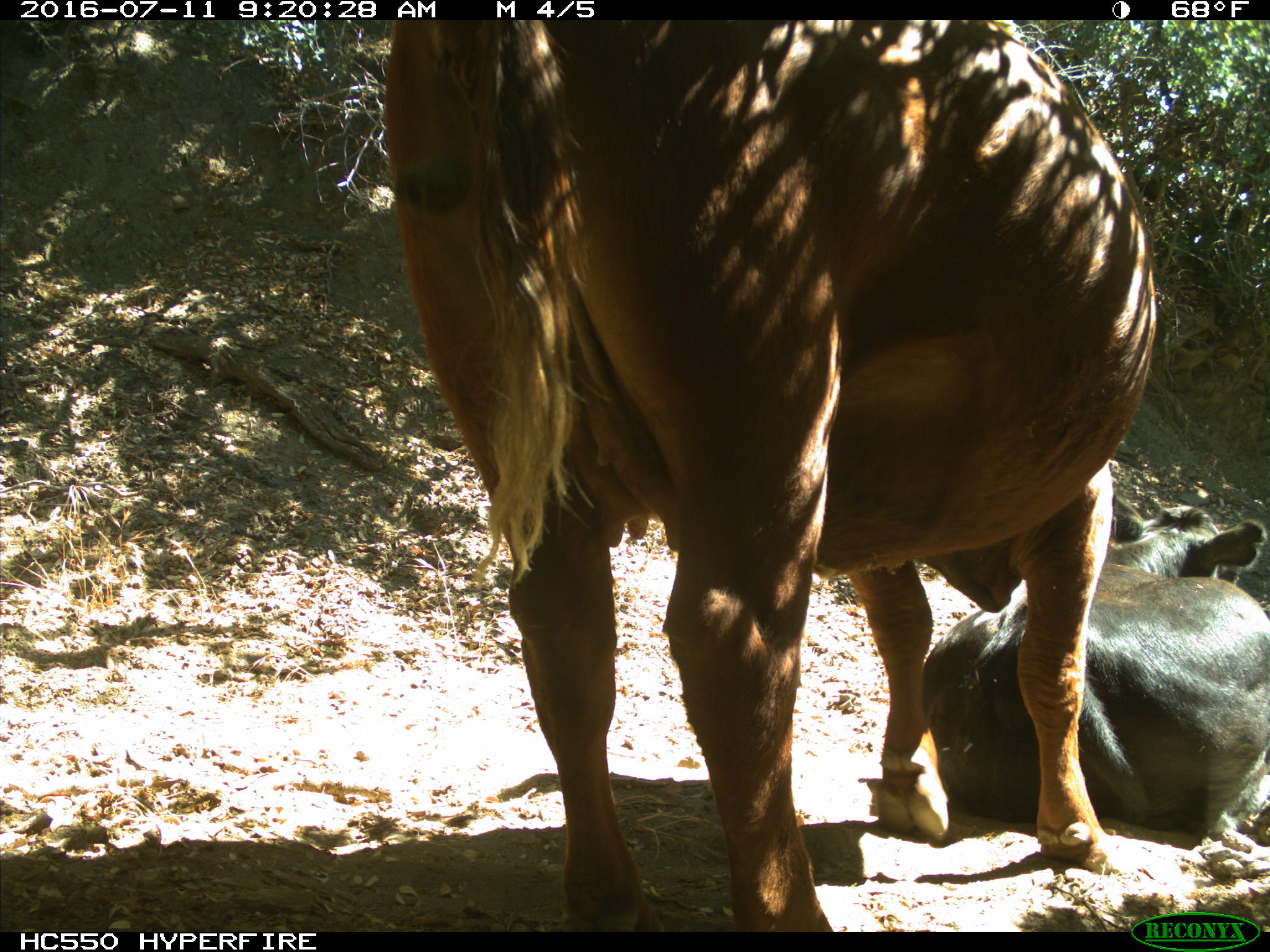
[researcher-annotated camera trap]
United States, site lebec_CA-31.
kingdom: Animalia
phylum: Chordata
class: Mammalia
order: Artiodactyla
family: Bovidae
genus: Bos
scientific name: Bos taurus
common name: domestic cow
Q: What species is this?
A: Bos taurus (domestic cow).